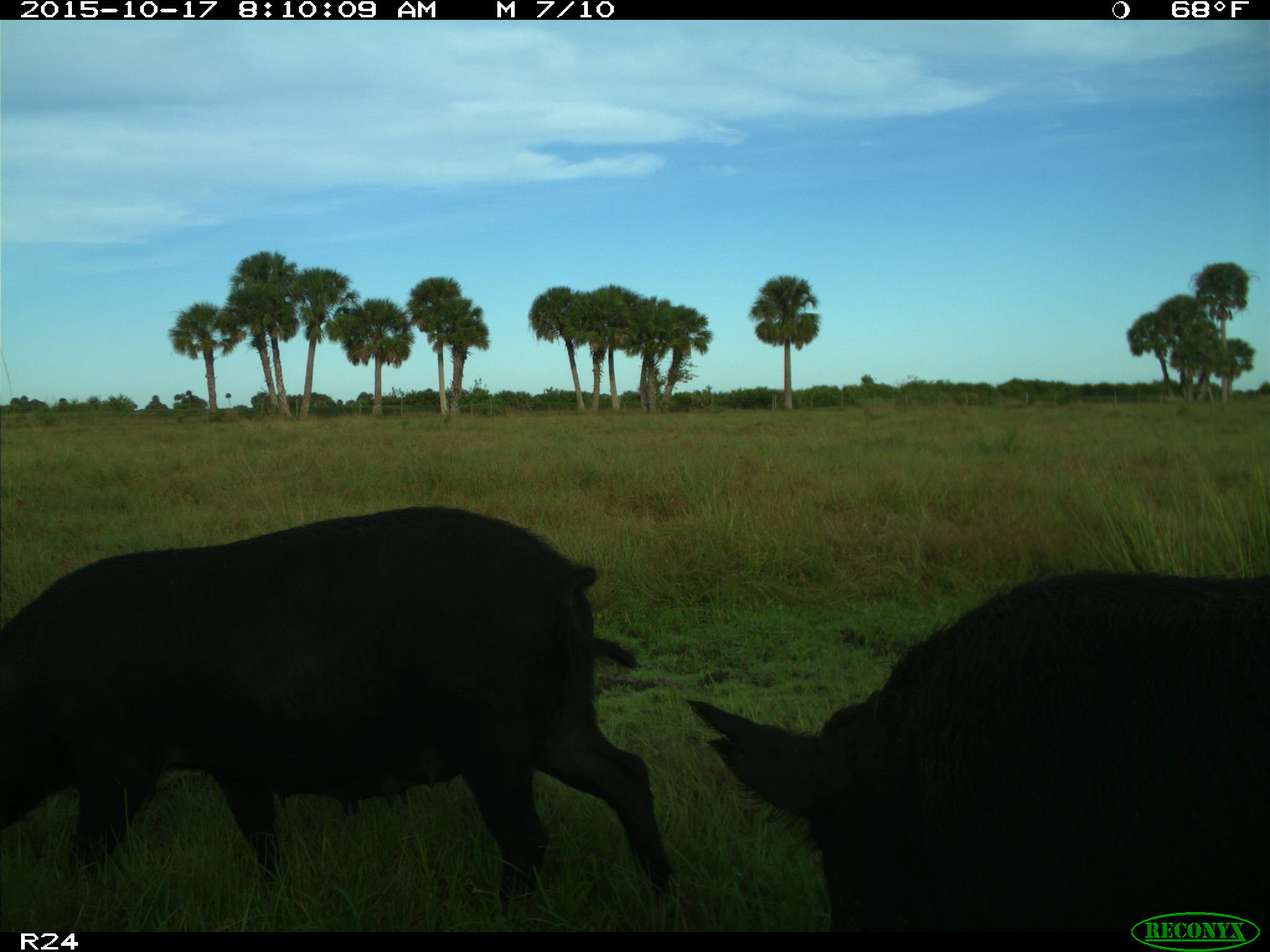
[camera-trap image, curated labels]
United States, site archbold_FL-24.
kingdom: Animalia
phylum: Chordata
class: Mammalia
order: Artiodactyla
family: Suidae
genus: Sus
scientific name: Sus scrofa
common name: wild boar